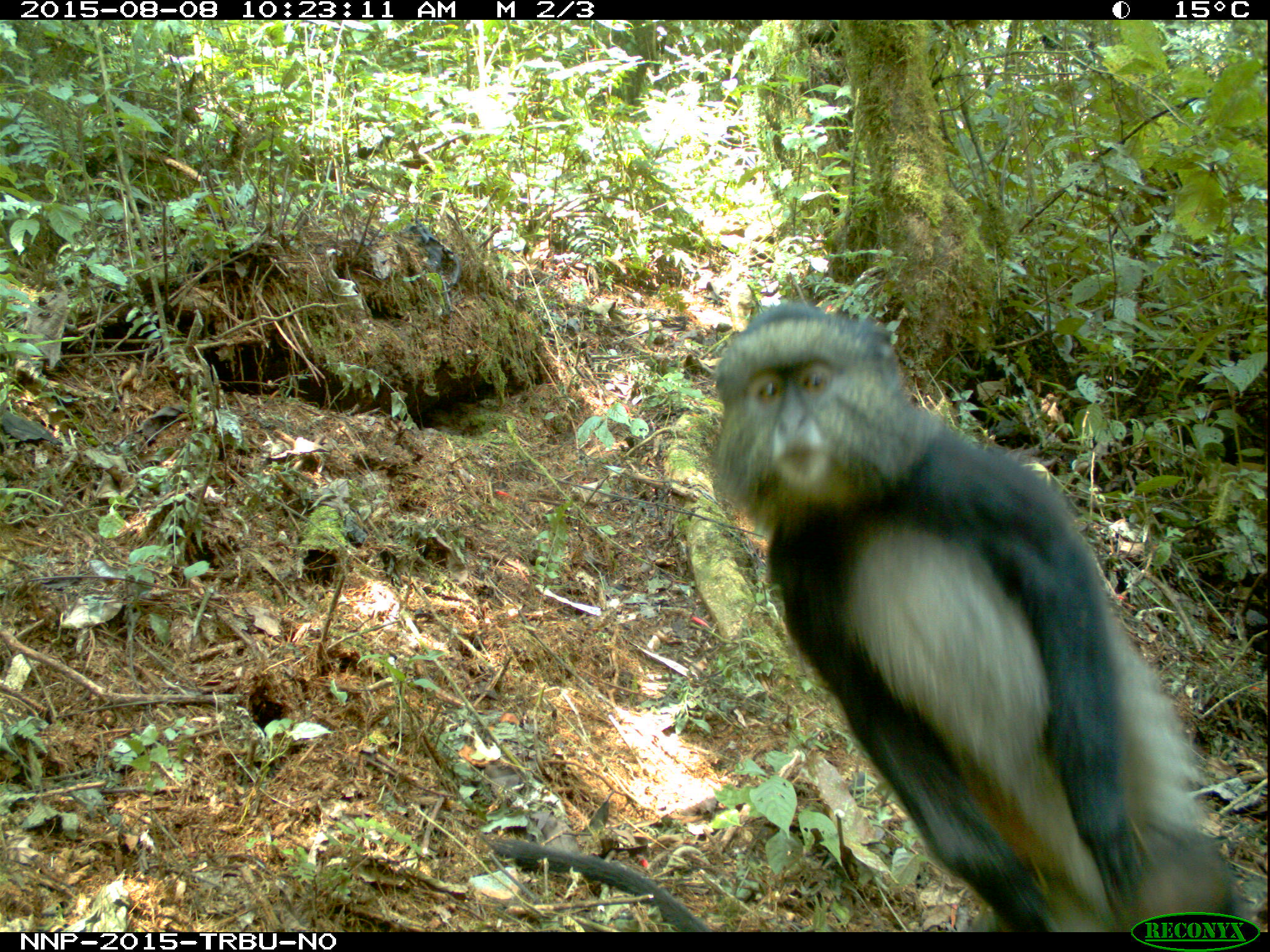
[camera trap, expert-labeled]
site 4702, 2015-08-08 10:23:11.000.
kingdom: Animalia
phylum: Chordata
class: Mammalia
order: Primates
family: Cercopithecidae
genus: Cercopithecus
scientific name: Cercopithecus mitis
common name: blue monkey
Cercopithecus mitis (blue monkey), count 1.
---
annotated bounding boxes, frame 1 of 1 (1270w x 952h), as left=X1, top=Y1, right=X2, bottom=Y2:
cercopithecus mitis: left=483, top=295, right=1266, bottom=929